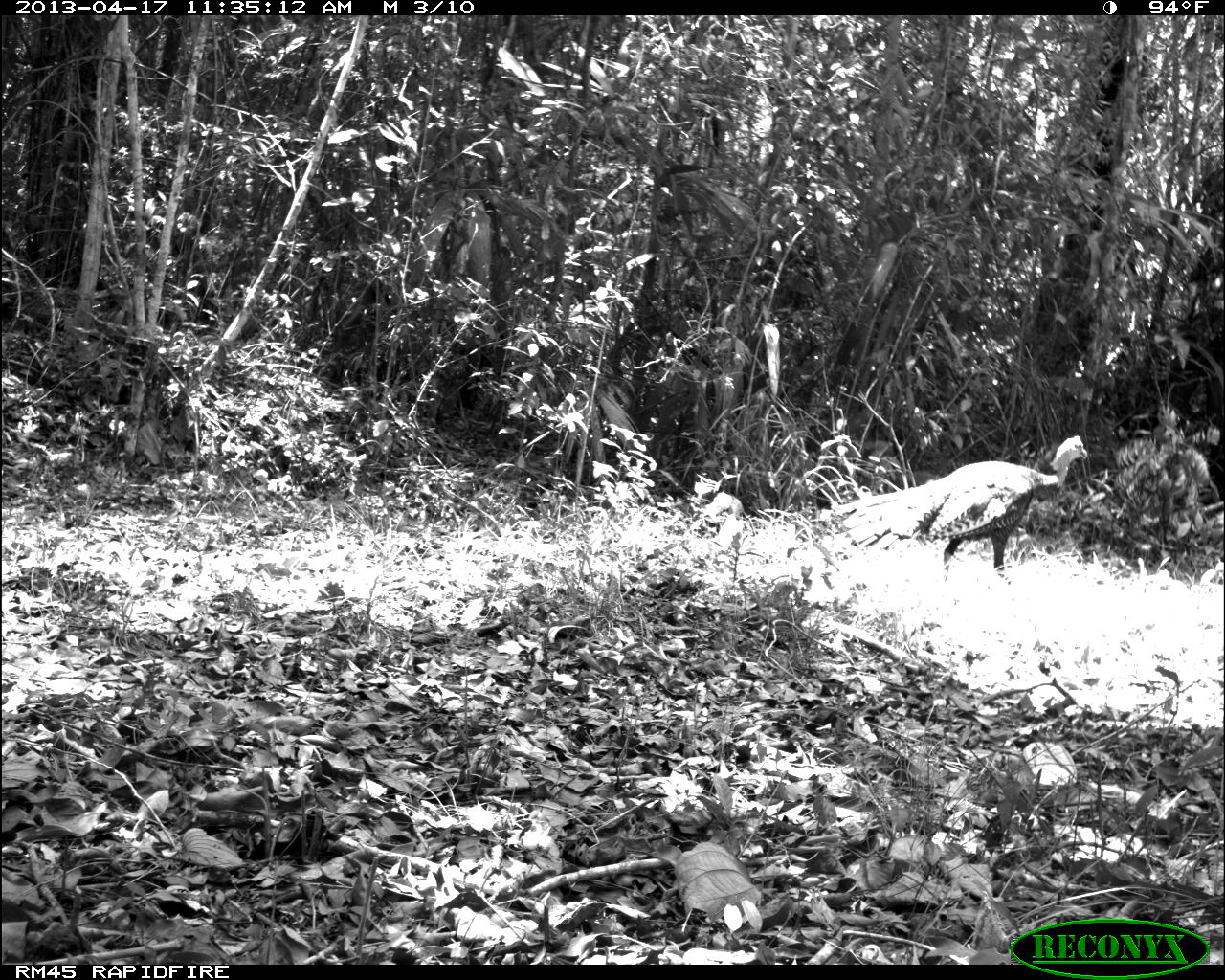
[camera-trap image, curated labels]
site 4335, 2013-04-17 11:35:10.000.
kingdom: Animalia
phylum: Chordata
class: Aves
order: Galliformes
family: Phasianidae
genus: Meleagris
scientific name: Meleagris ocellata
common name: ocellated turkey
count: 1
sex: male